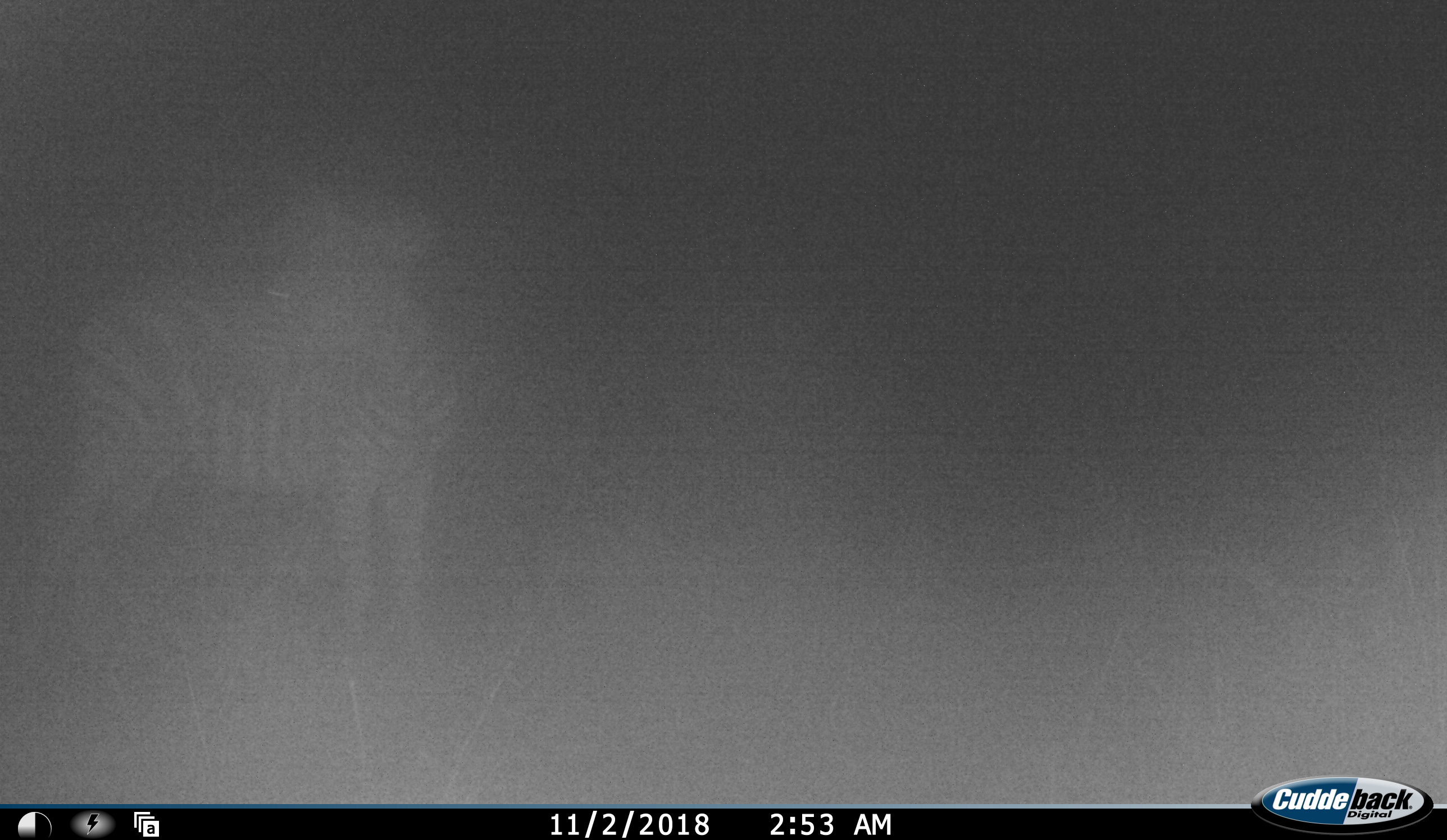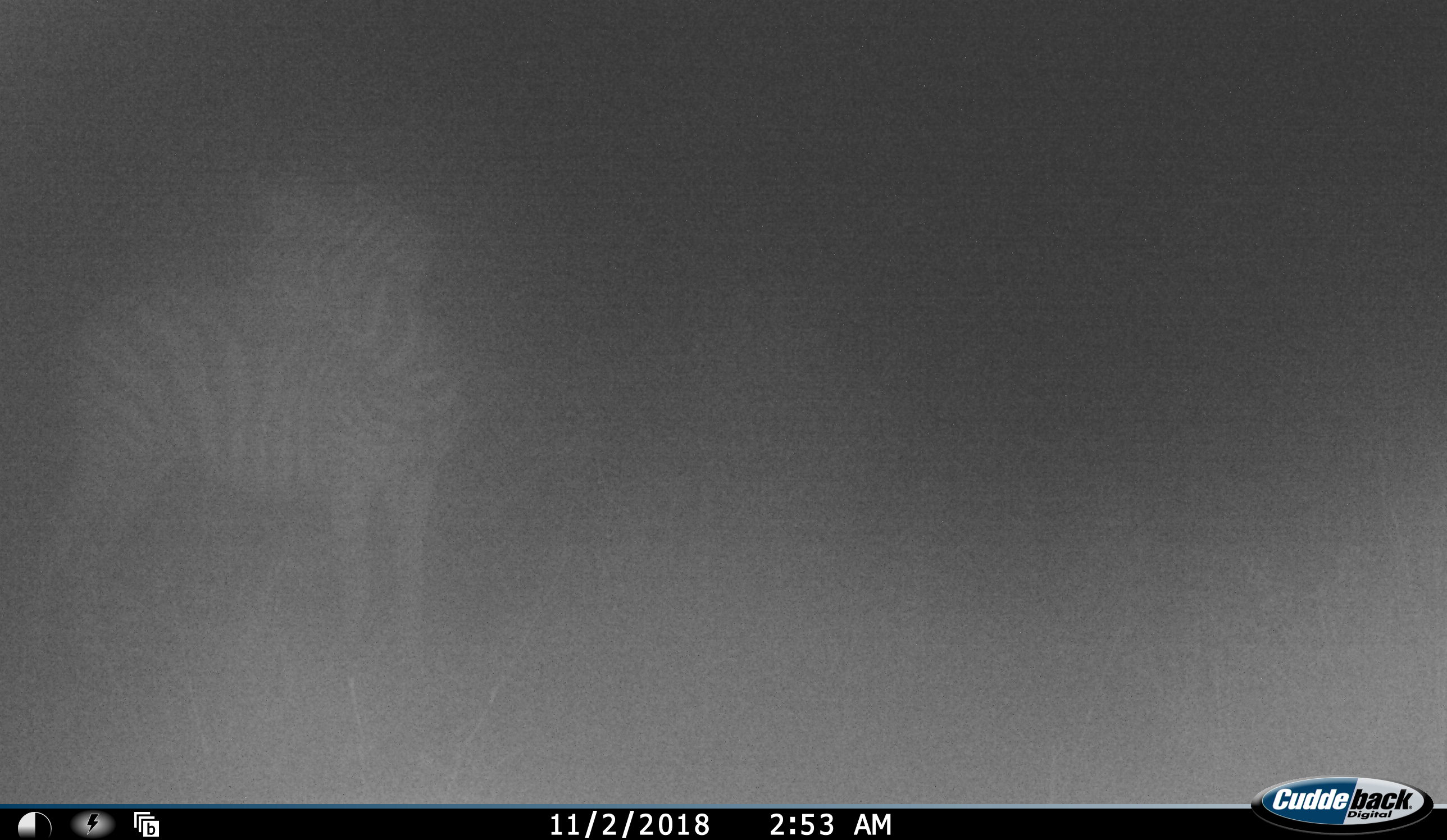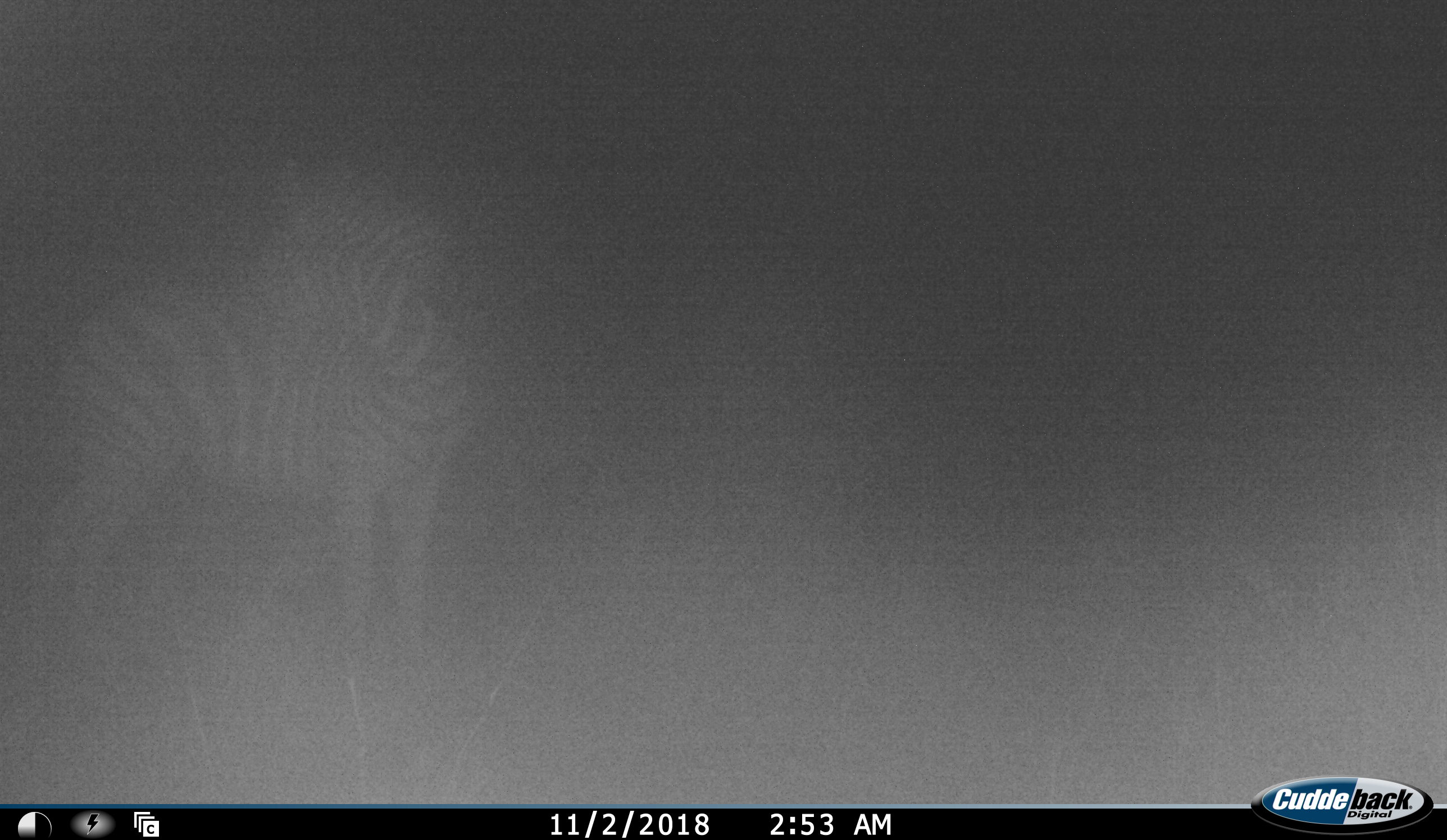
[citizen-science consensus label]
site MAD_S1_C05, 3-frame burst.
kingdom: Animalia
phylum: Chordata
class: Mammalia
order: Perissodactyla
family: Equidae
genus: Equus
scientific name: Equus quagga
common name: plains zebra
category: zebraplains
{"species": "zebraplains (plains zebra) (Equus quagga)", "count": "1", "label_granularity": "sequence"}